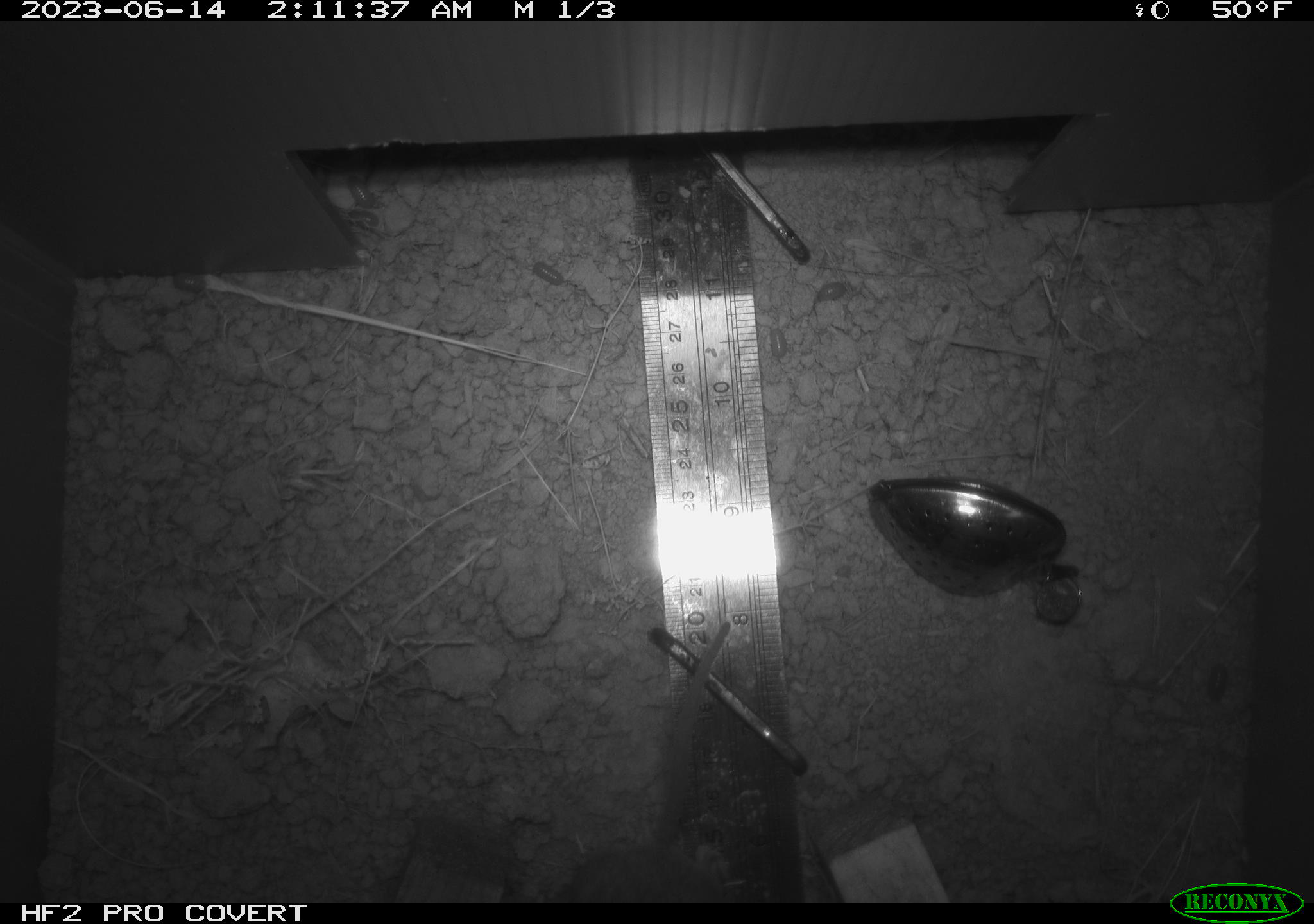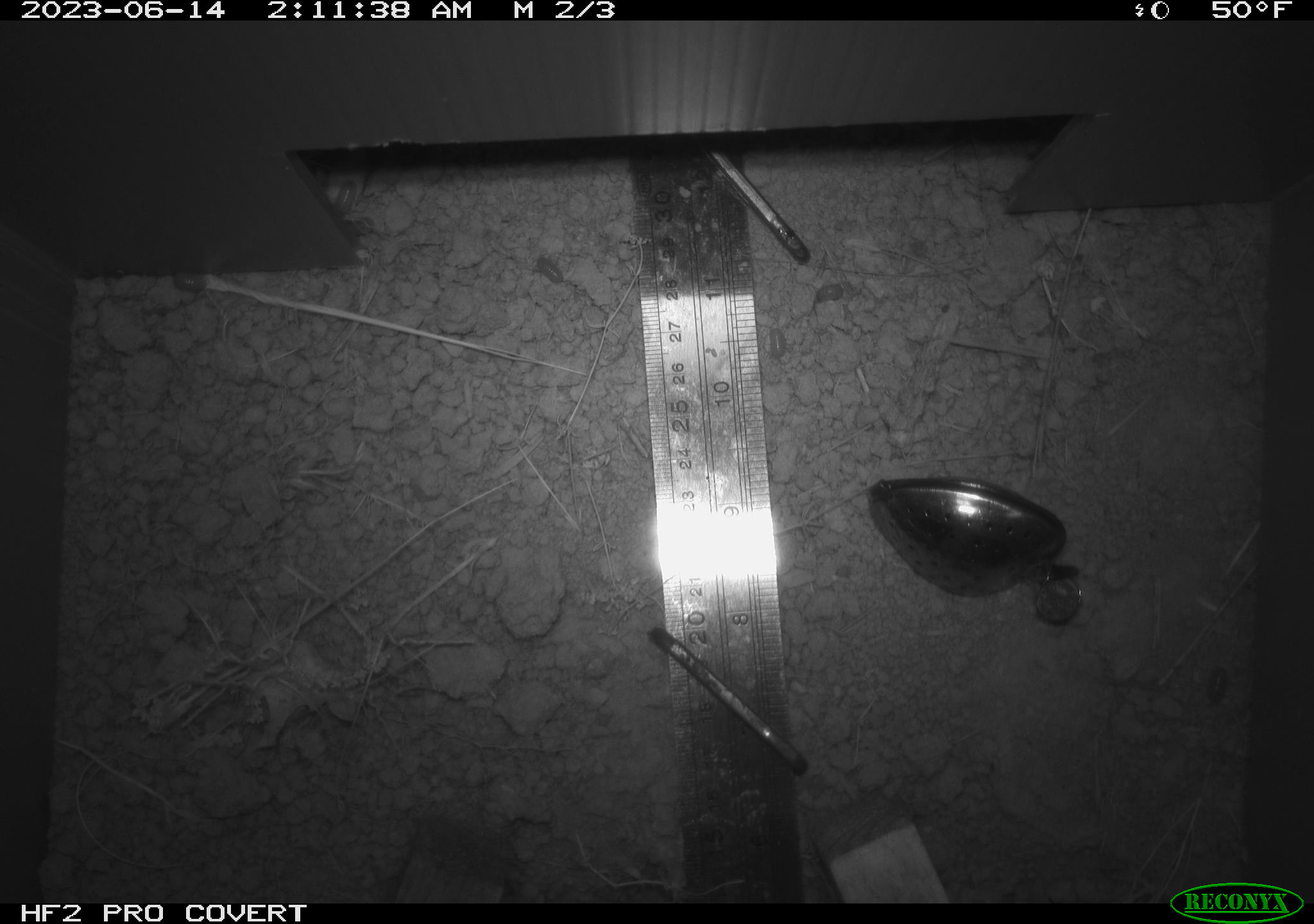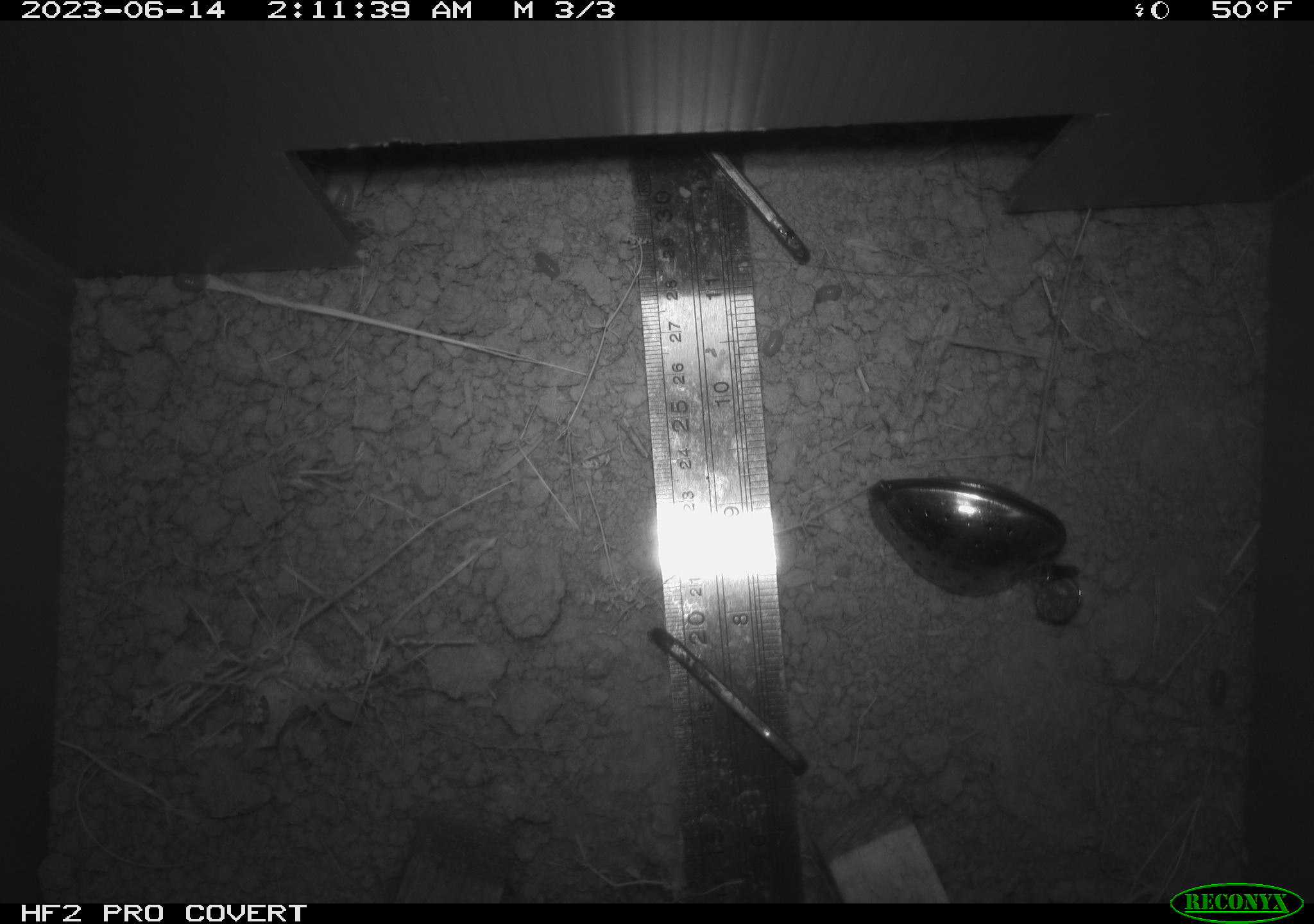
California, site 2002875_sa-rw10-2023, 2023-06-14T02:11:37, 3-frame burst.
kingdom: Animalia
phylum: Chordata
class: Mammalia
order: Rodentia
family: Cricetidae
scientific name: Arvicolinae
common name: voles, lemmings, and muskrats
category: arvicolinae subfamily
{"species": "arvicolinae subfamily (voles, lemmings, and muskrats) (Arvicolinae)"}